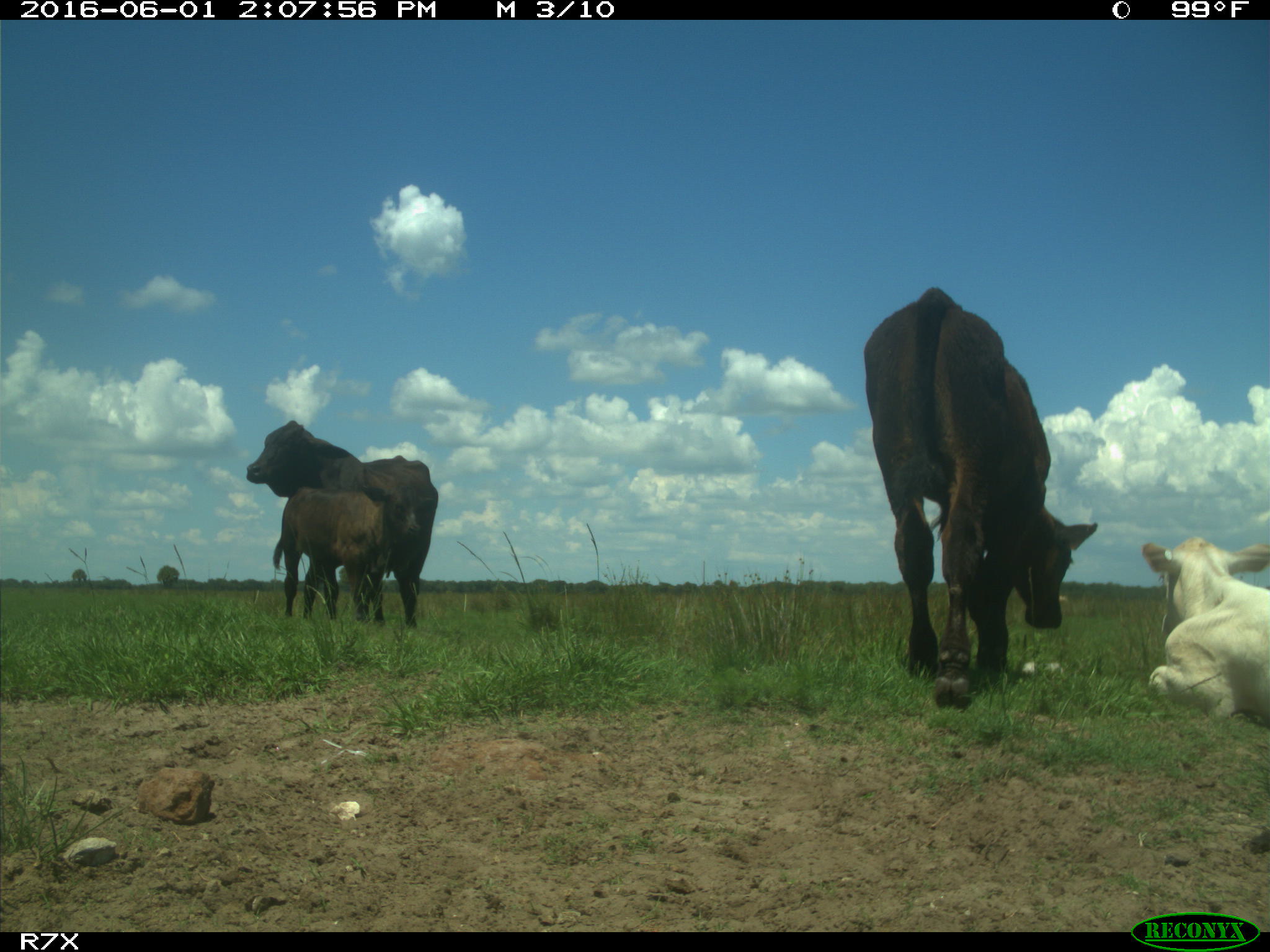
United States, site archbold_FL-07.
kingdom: Animalia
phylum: Chordata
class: Mammalia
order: Artiodactyla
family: Bovidae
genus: Bos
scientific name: Bos taurus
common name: domestic cow